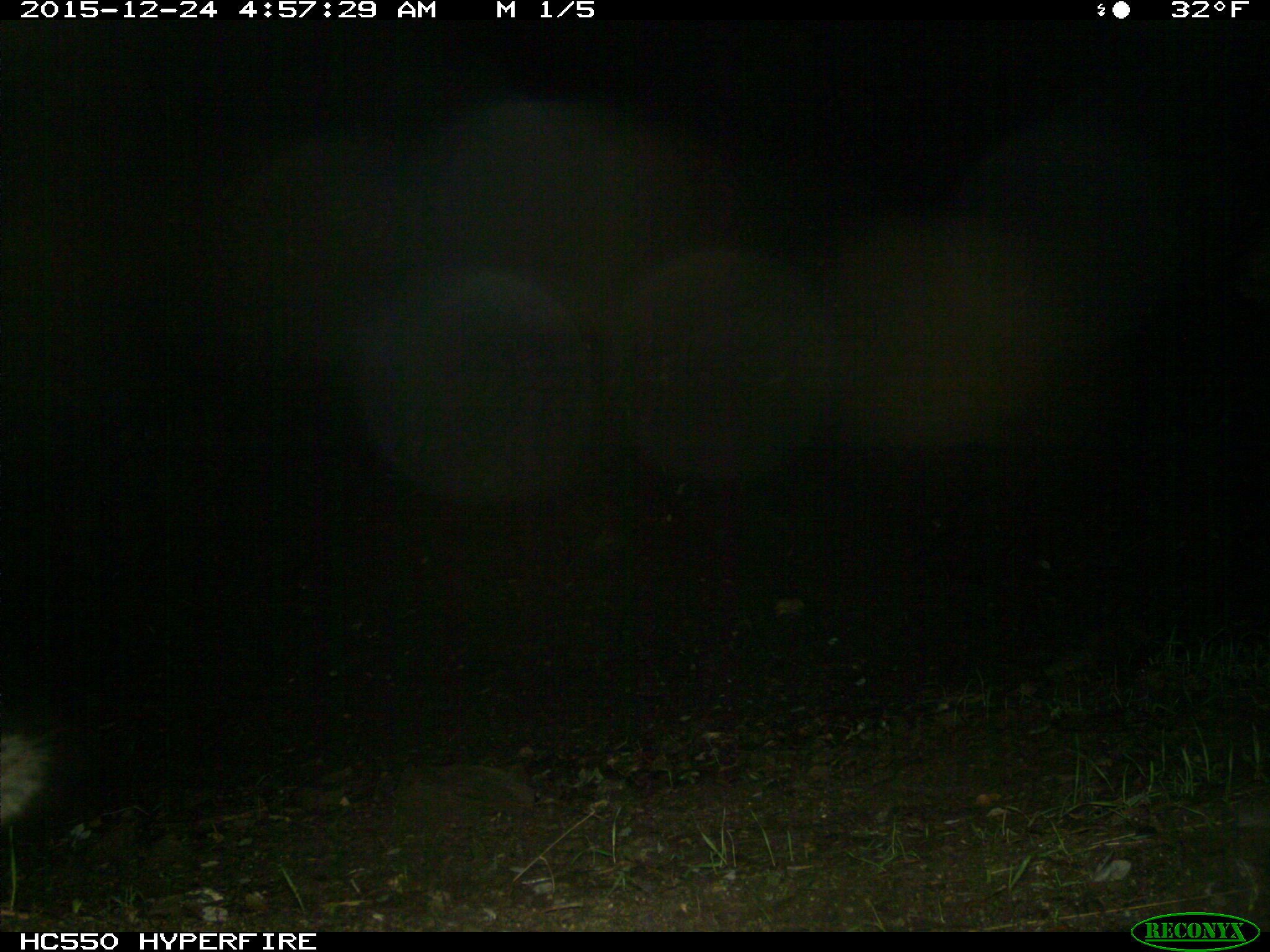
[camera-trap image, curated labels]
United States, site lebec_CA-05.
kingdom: Animalia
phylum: Chordata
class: Mammalia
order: Carnivora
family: Canidae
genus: Urocyon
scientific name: Urocyon cinereoargenteus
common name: gray fox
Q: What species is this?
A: Urocyon cinereoargenteus (gray fox).